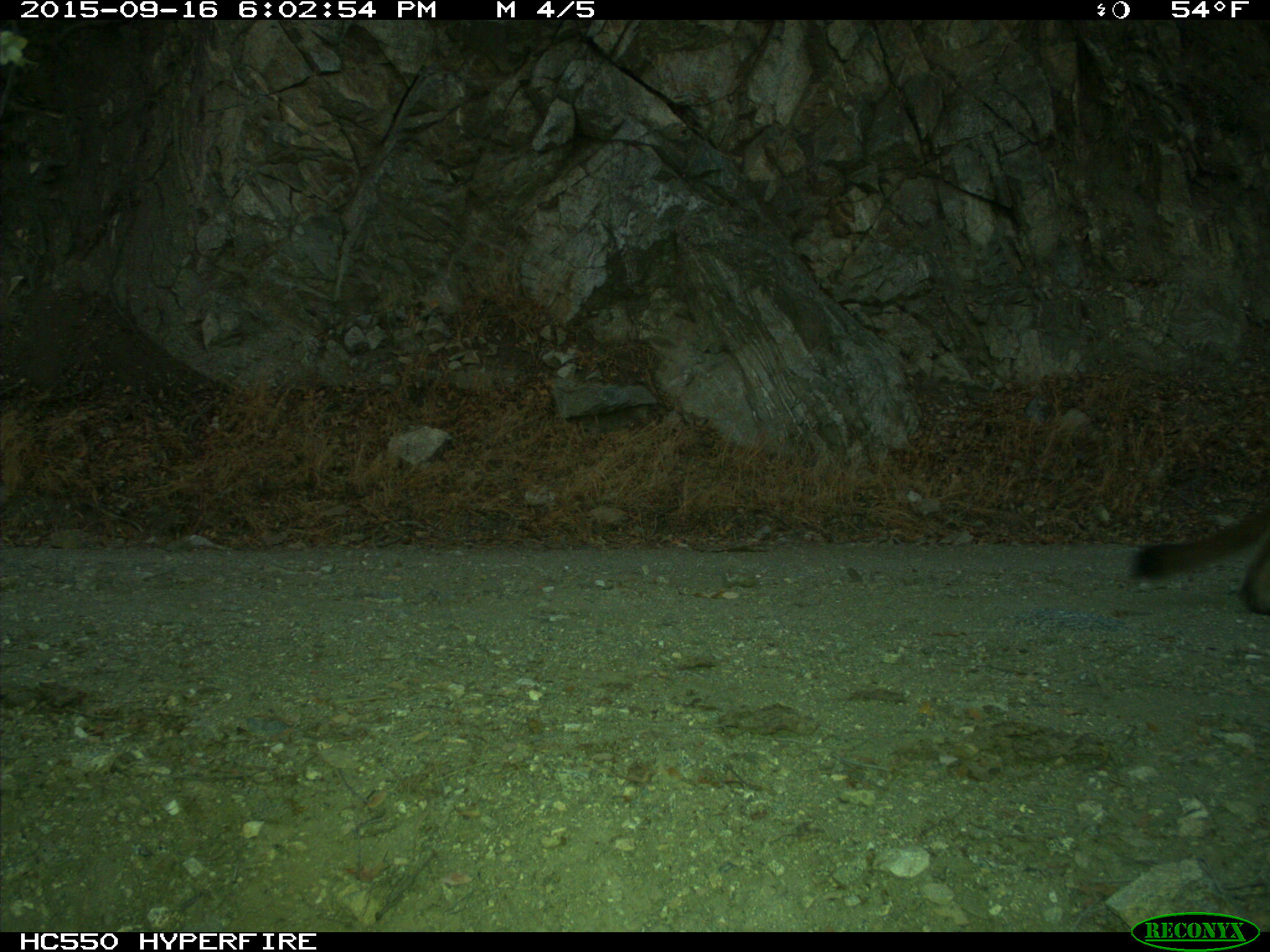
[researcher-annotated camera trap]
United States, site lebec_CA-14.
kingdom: Animalia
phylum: Chordata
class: Mammalia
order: Carnivora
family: Felidae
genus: Puma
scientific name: Puma concolor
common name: mountain lion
Puma concolor (mountain lion).